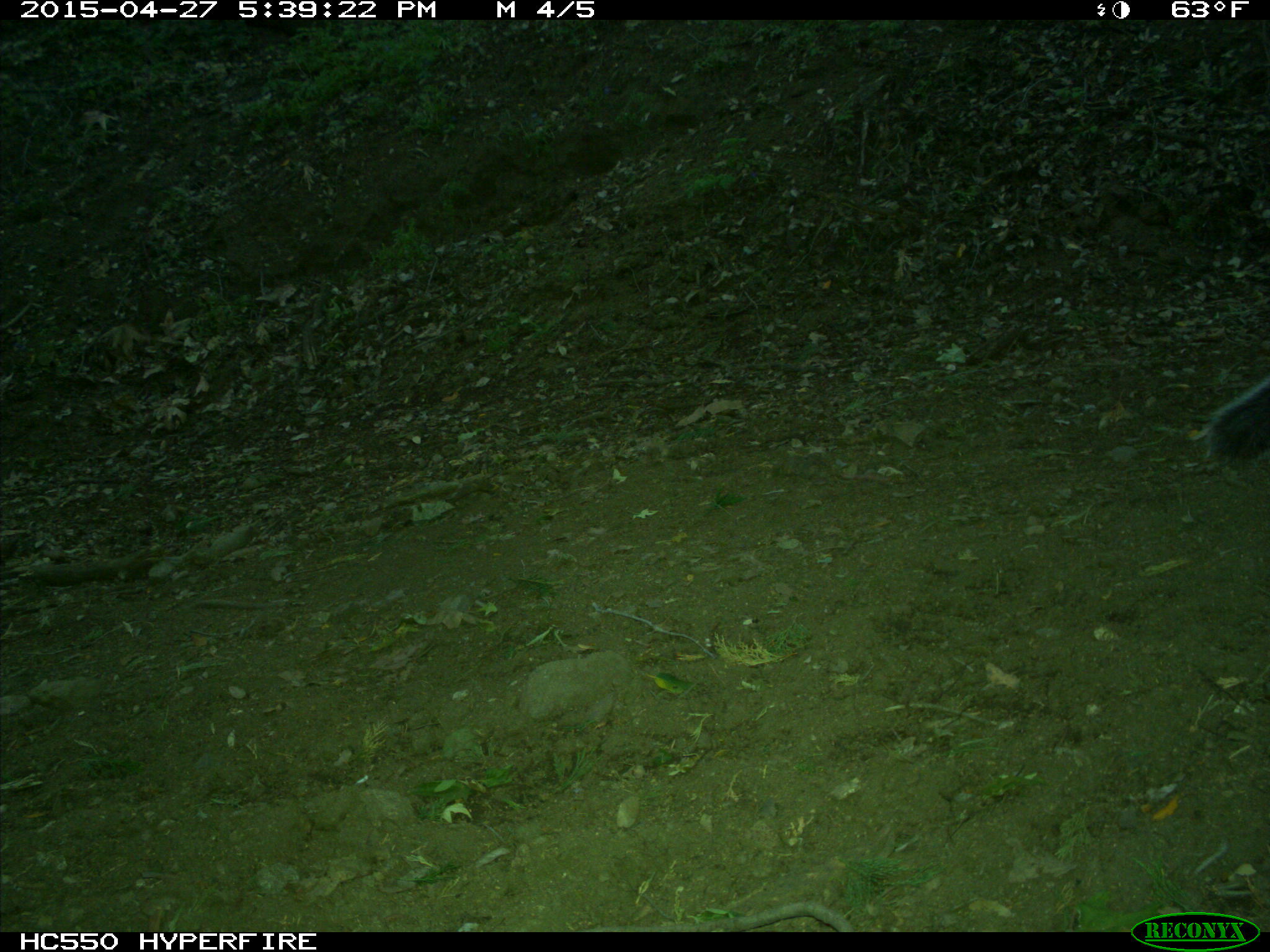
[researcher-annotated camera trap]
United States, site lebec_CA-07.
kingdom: Animalia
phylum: Chordata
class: Mammalia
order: Rodentia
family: Sciuridae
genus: Sciurus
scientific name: Sciurus carolinensis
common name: eastern gray squirrel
Sciurus carolinensis (eastern gray squirrel).